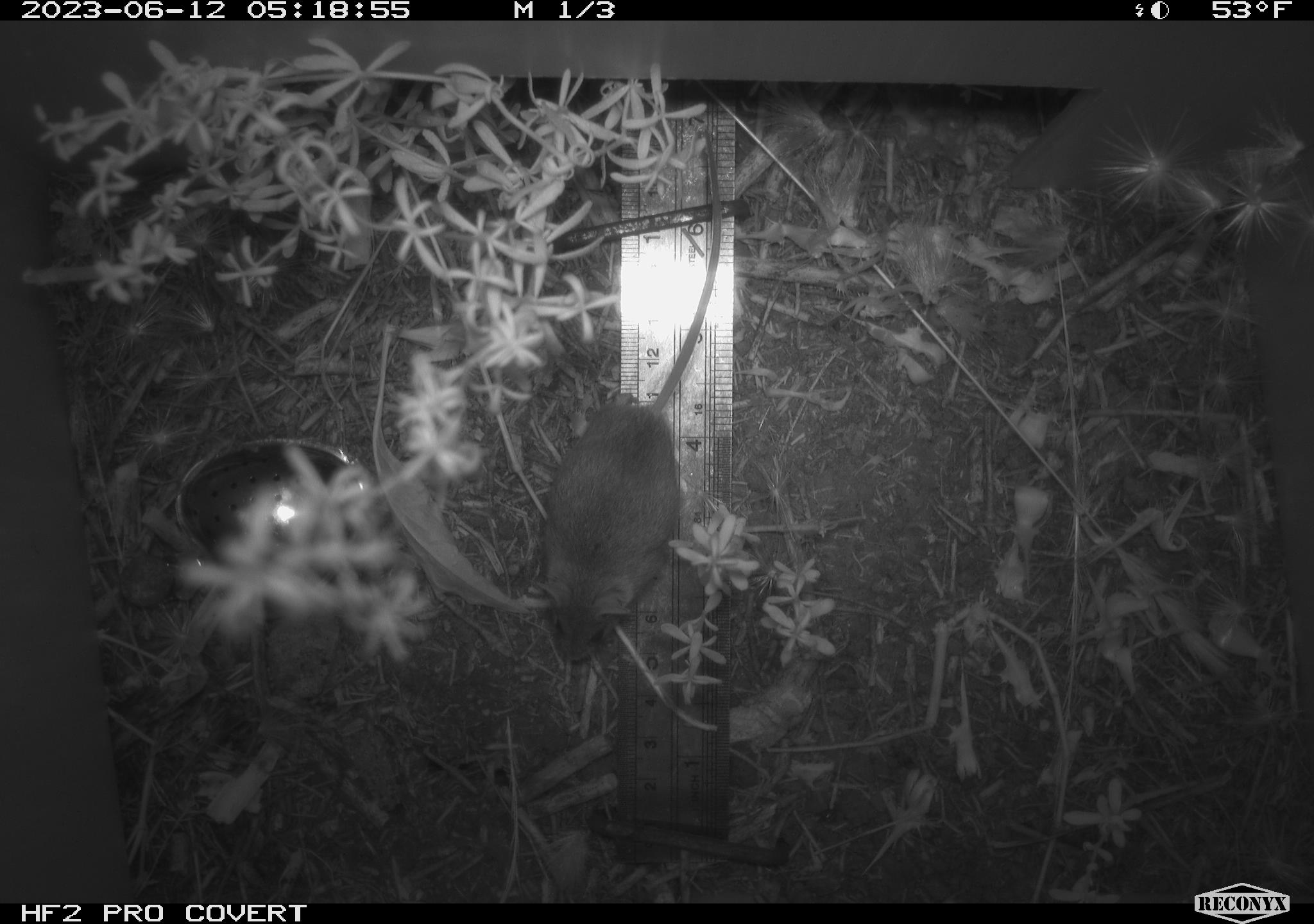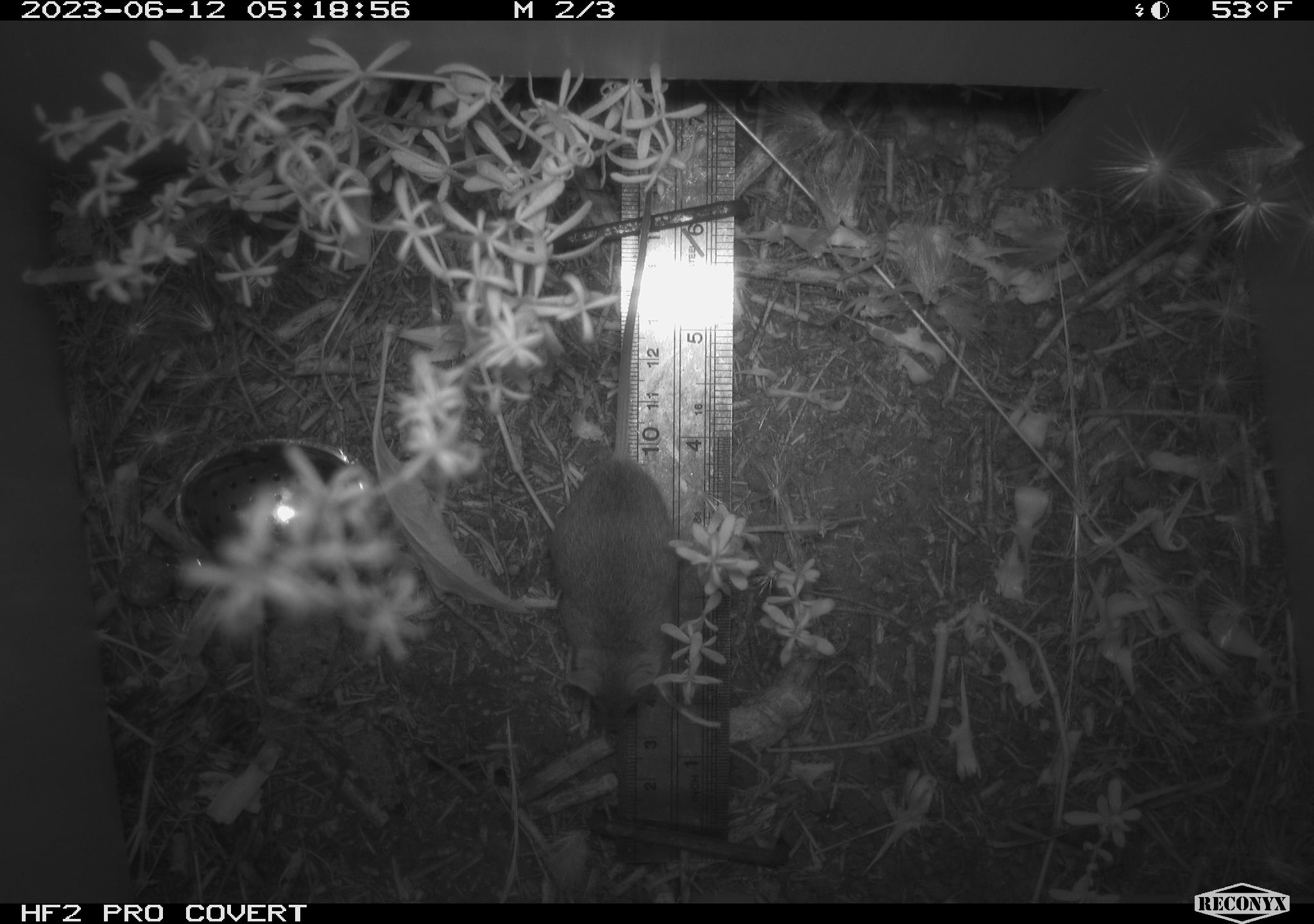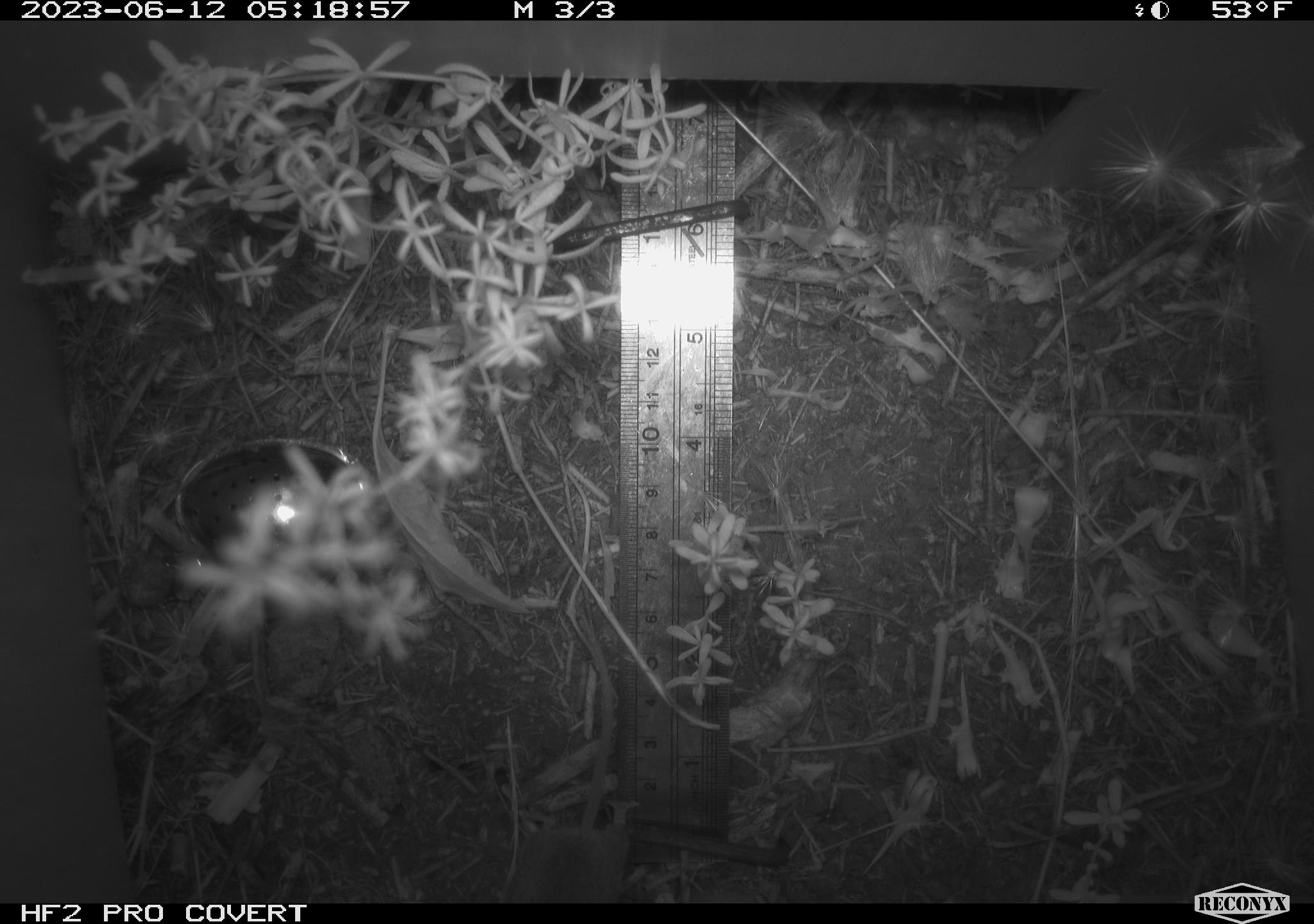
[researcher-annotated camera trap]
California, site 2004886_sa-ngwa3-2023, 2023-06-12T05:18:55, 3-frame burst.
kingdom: Animalia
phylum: Chordata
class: Mammalia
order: Rodentia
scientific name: Rodentia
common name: mouse species